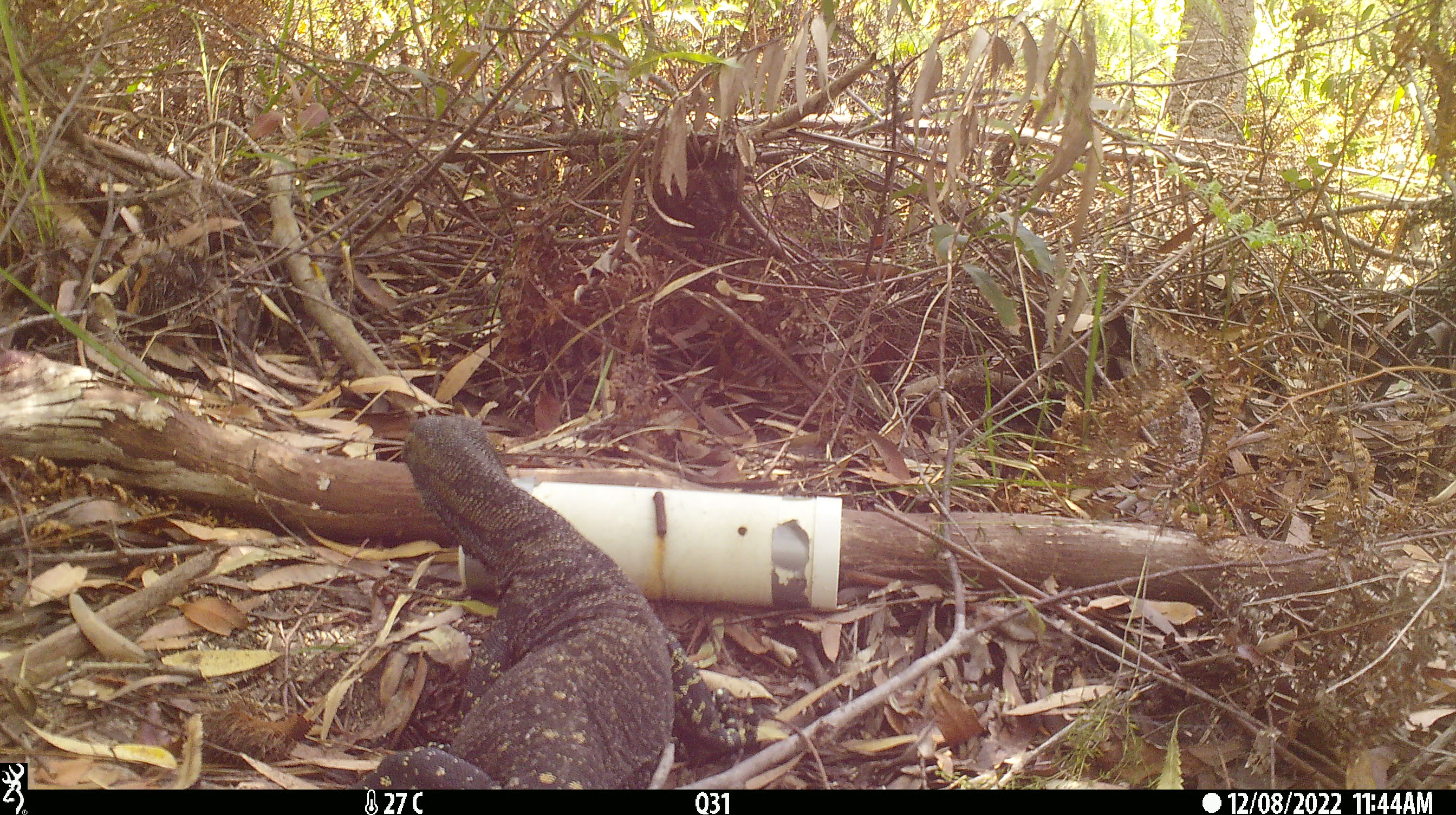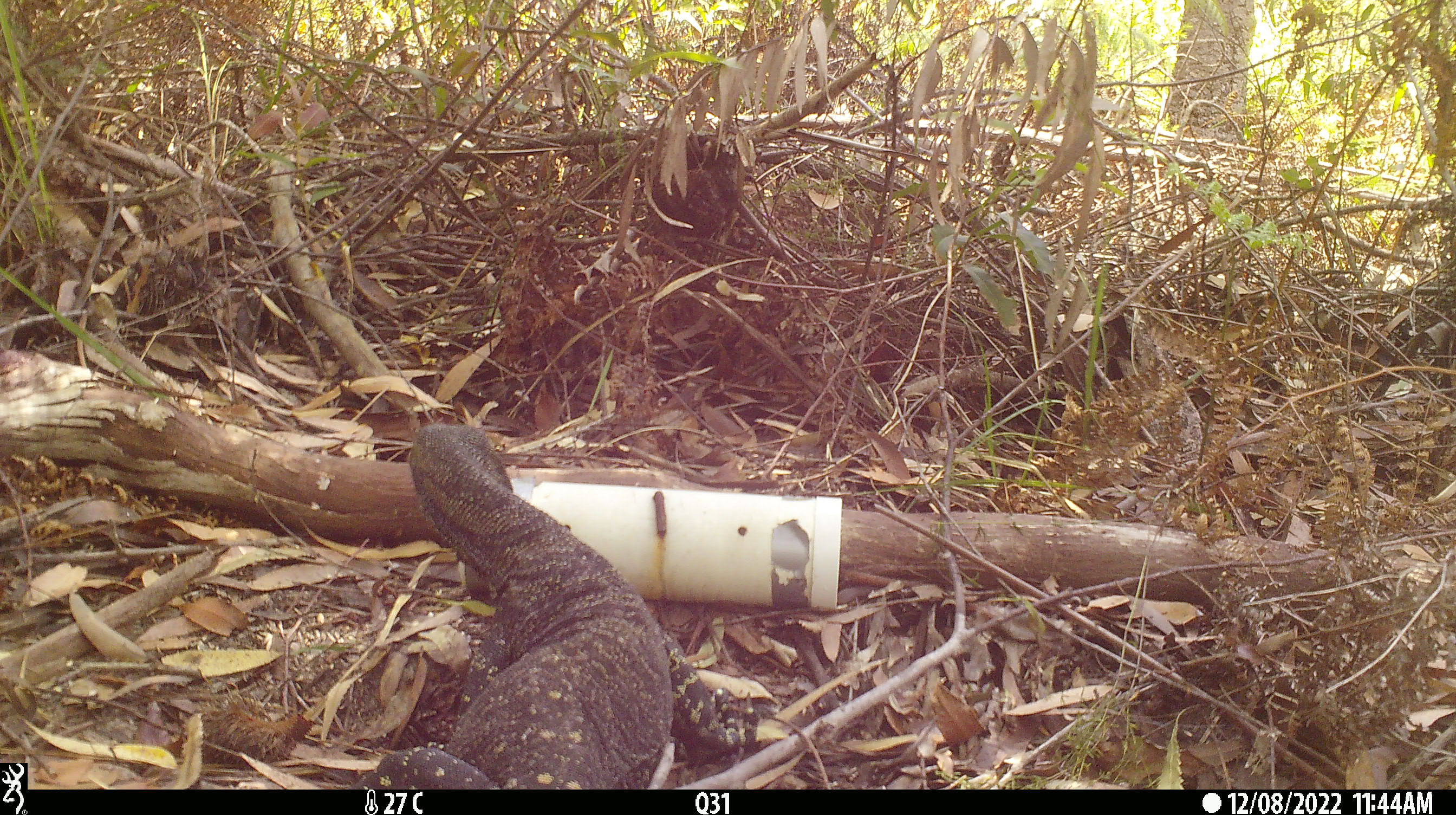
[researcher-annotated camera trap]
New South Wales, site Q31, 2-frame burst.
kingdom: Animalia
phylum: Chordata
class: Reptilia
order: Squamata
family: Varanidae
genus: Varanus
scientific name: Varanus varius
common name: lace monitor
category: goanna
Goanna (lace monitor) (Varanus varius).